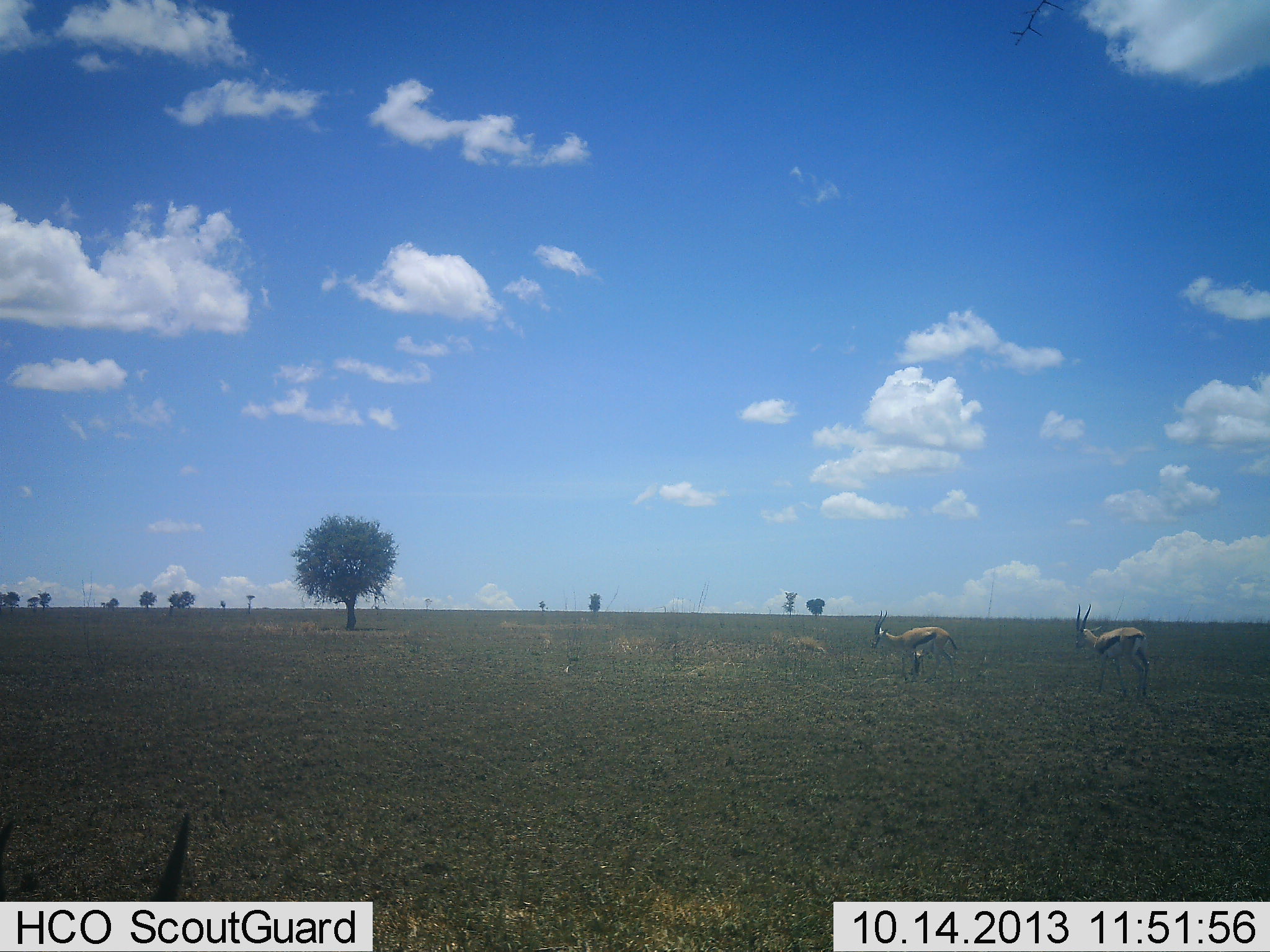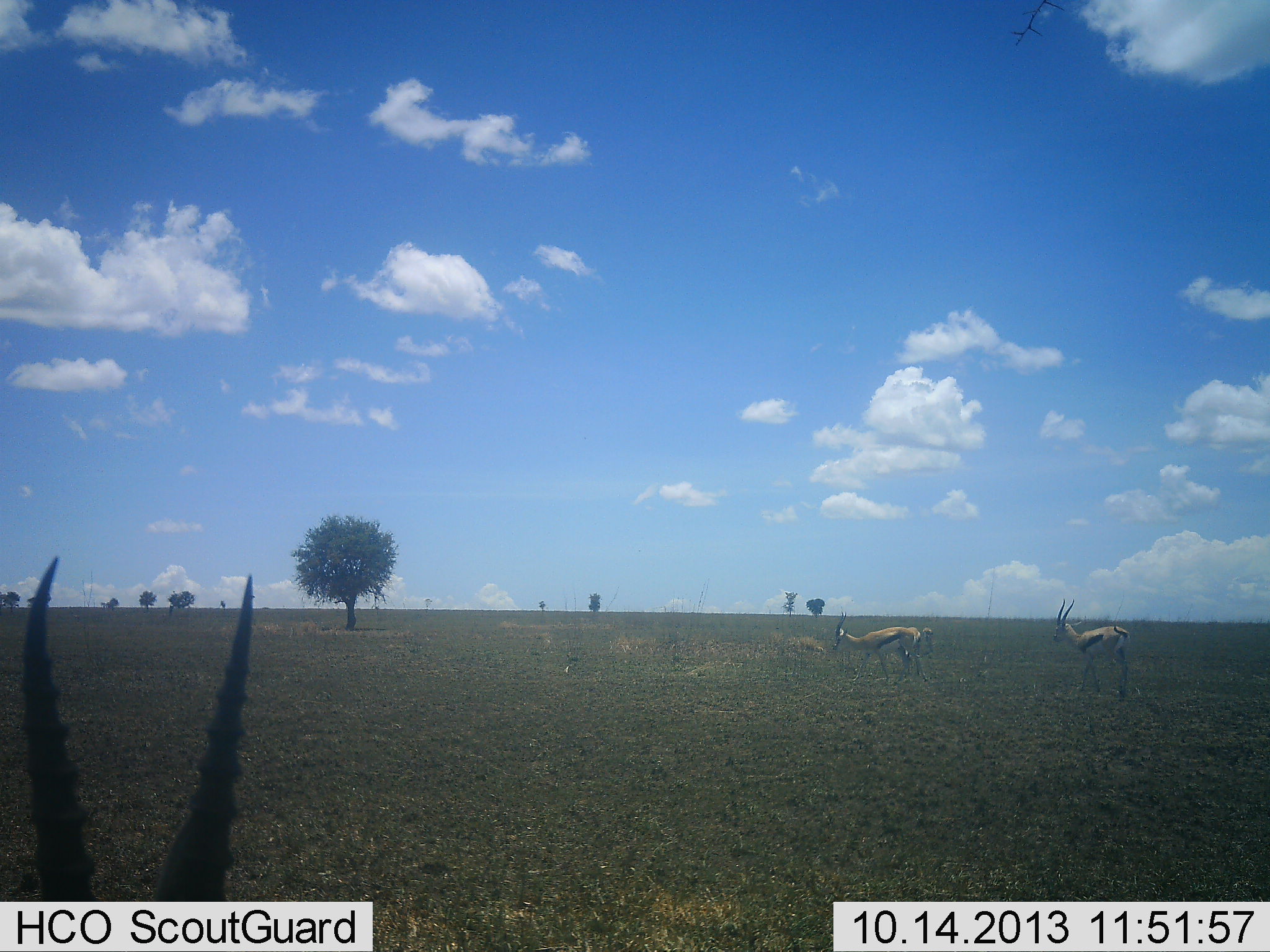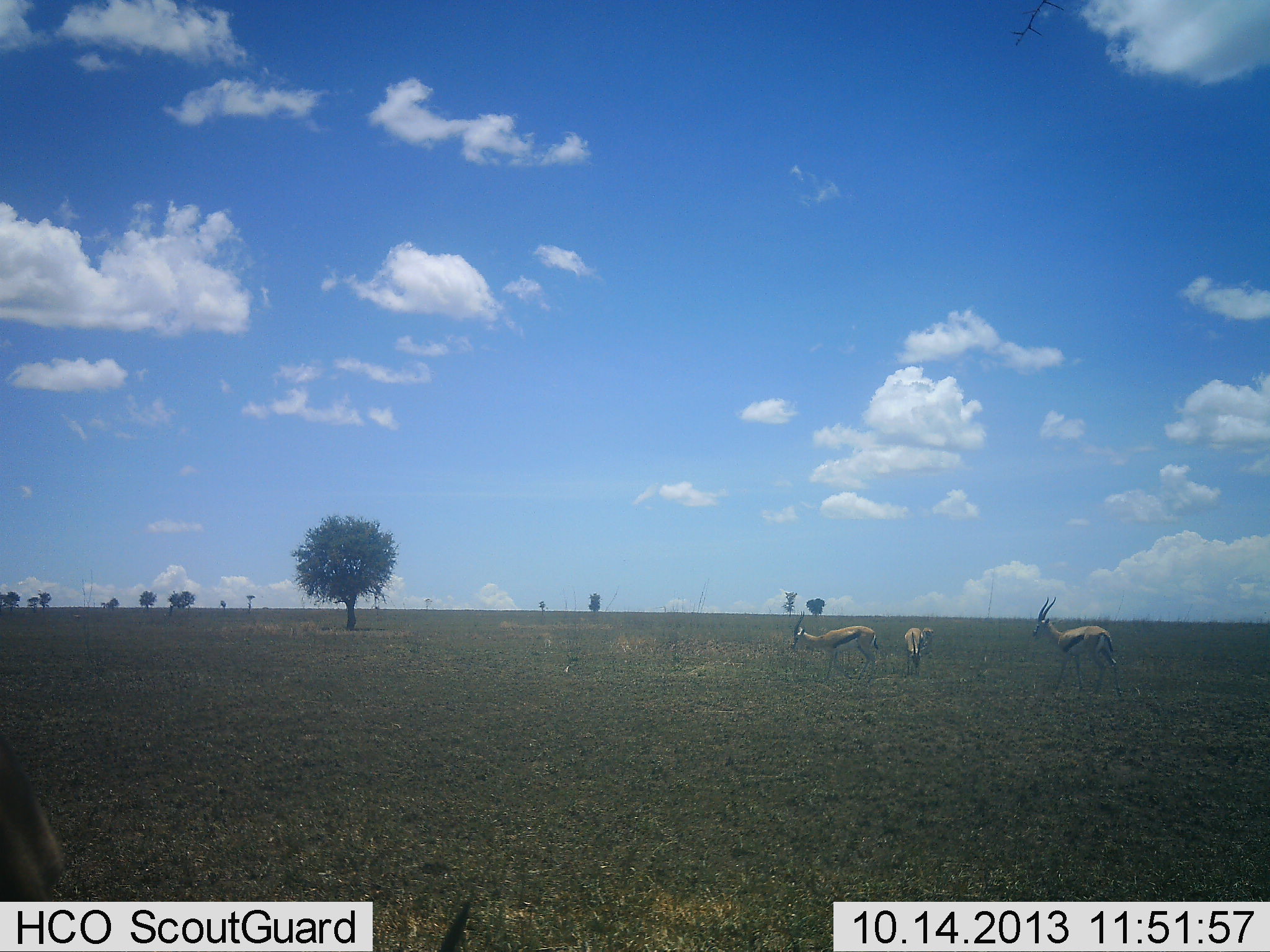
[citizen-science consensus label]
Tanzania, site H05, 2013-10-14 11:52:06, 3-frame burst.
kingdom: Animalia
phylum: Chordata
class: Mammalia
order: Artiodactyla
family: Bovidae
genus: Eudorcas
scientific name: Eudorcas thomsonii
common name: thomson's gazelle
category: gazellethomsons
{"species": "gazellethomsons (thomson's gazelle) (Eudorcas thomsonii)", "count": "4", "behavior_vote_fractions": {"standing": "54%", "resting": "12%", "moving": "71%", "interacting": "0%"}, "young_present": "4%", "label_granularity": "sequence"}